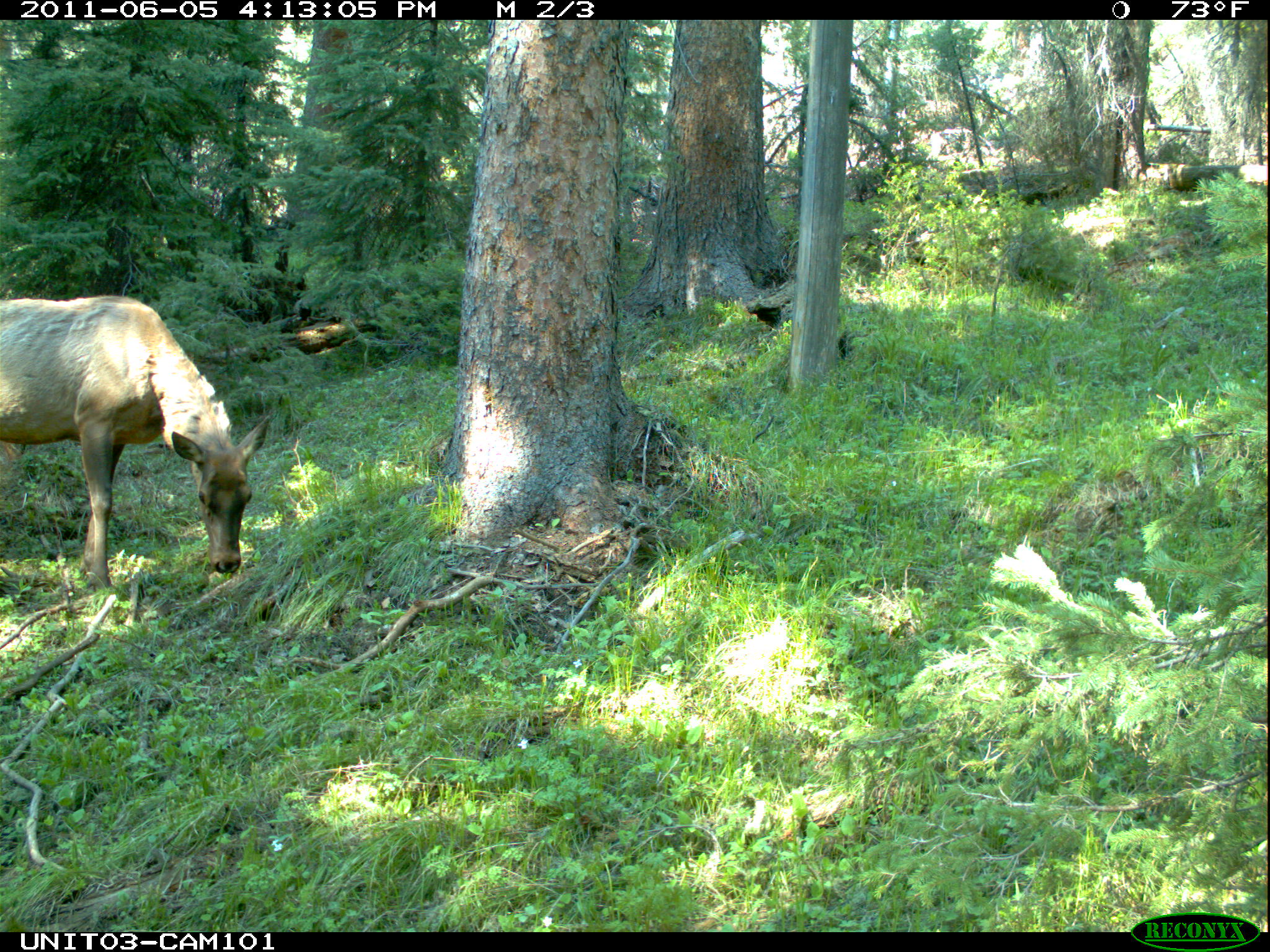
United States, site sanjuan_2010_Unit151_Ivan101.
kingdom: Animalia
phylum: Chordata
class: Mammalia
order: Artiodactyla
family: Cervidae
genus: Cervus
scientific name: Cervus elaphus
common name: red deer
Cervus elaphus (red deer).